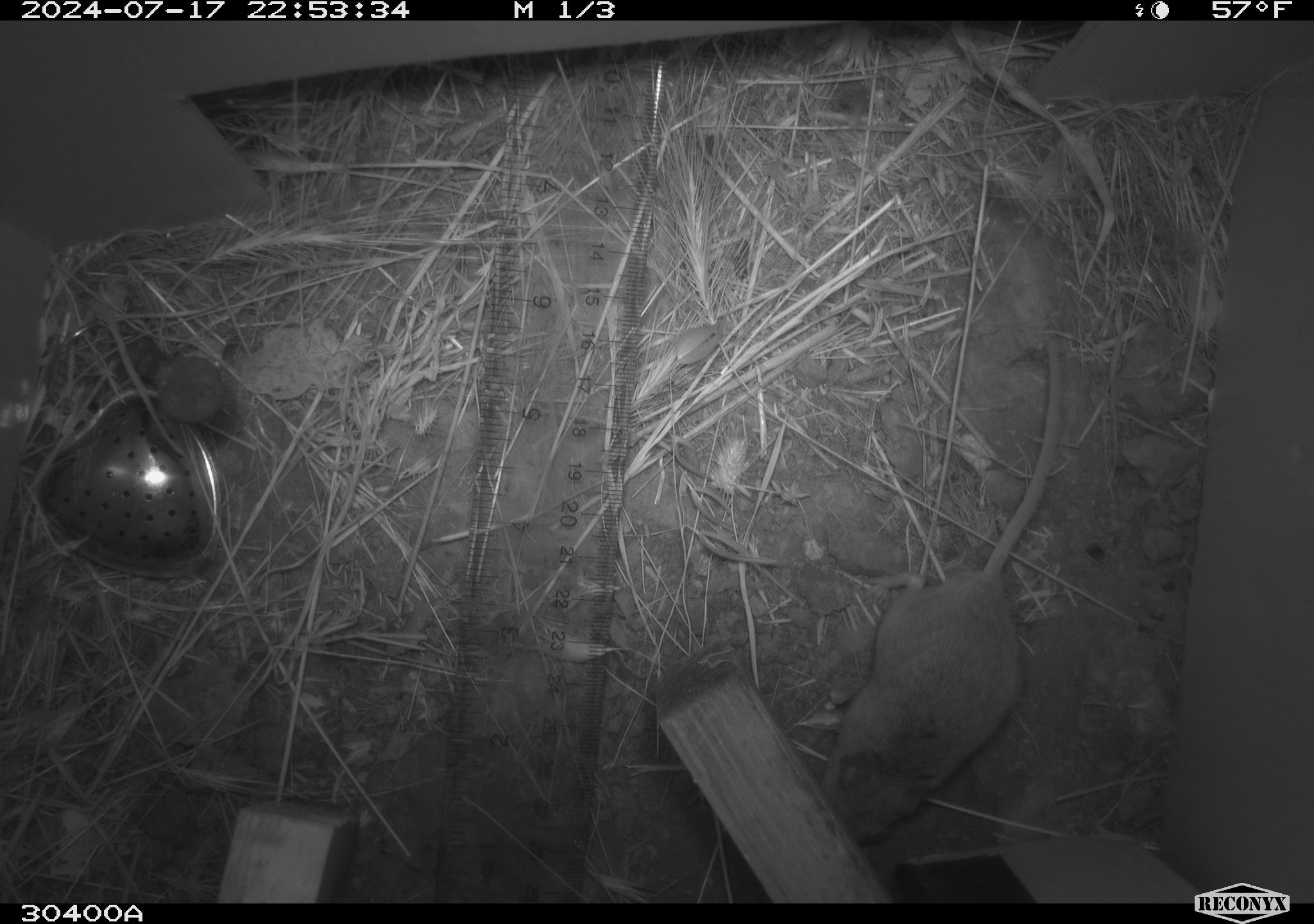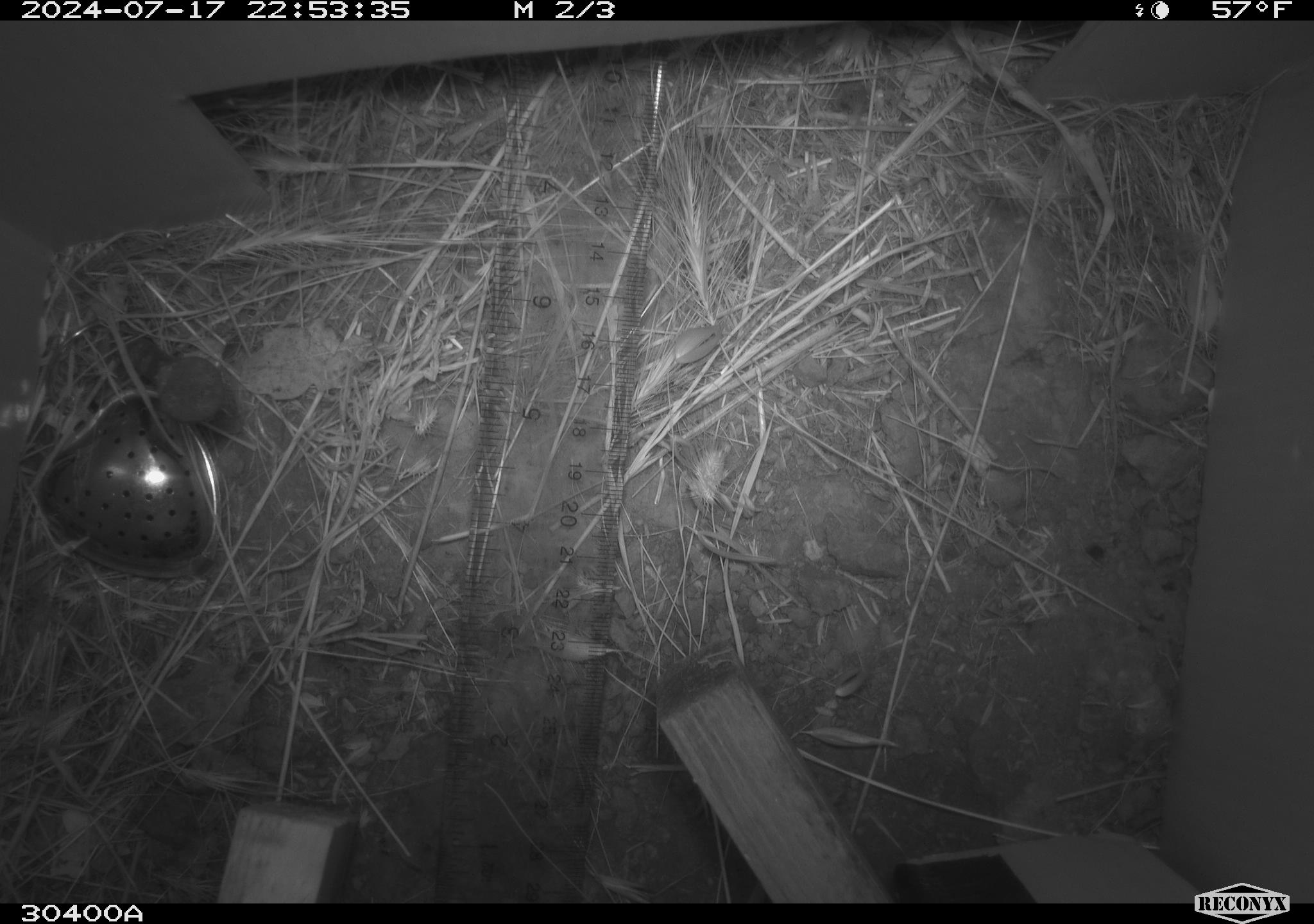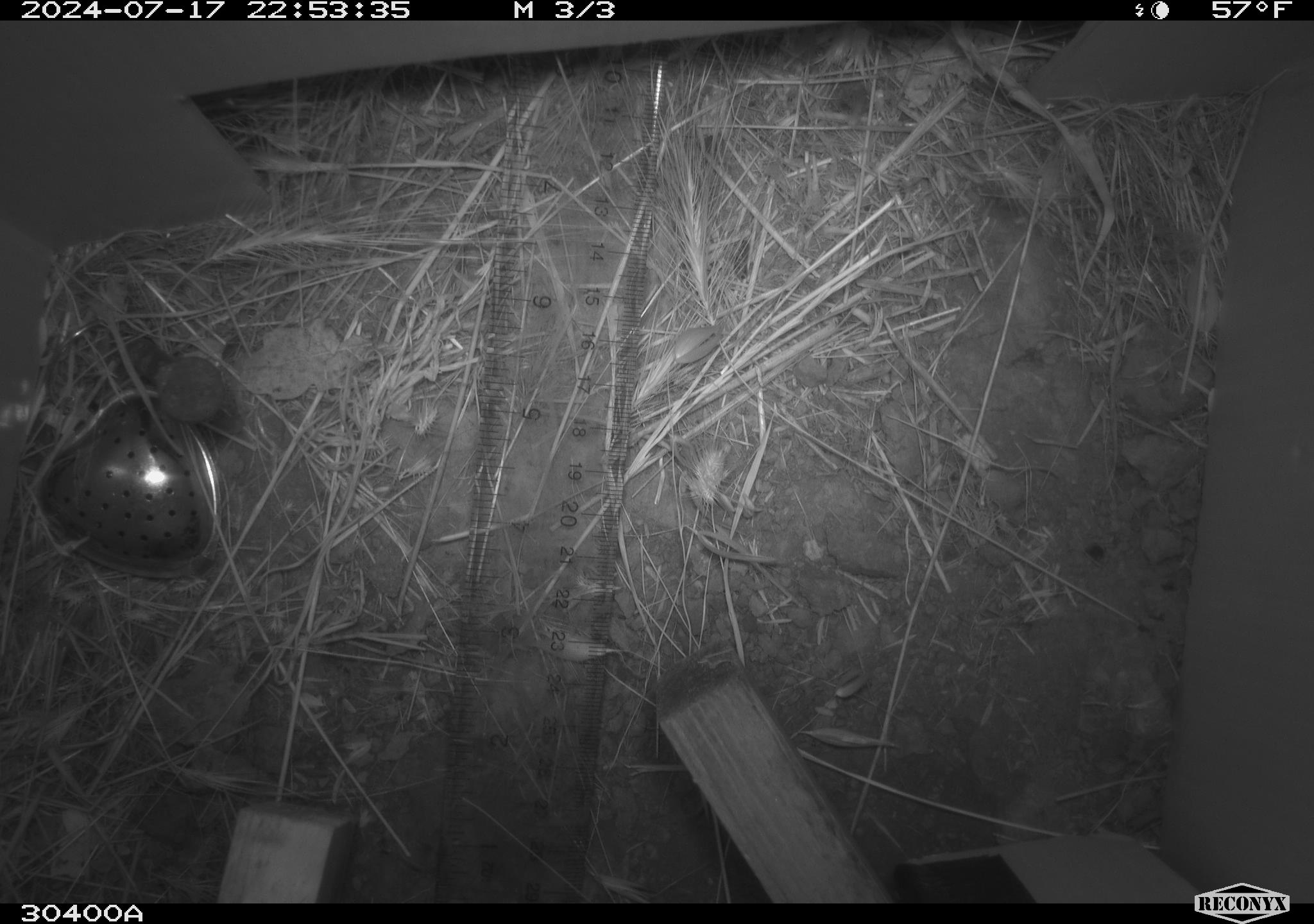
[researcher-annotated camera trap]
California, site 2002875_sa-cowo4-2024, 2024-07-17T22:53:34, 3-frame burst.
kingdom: Animalia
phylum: Chordata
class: Mammalia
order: Rodentia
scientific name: Rodentia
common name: rodent